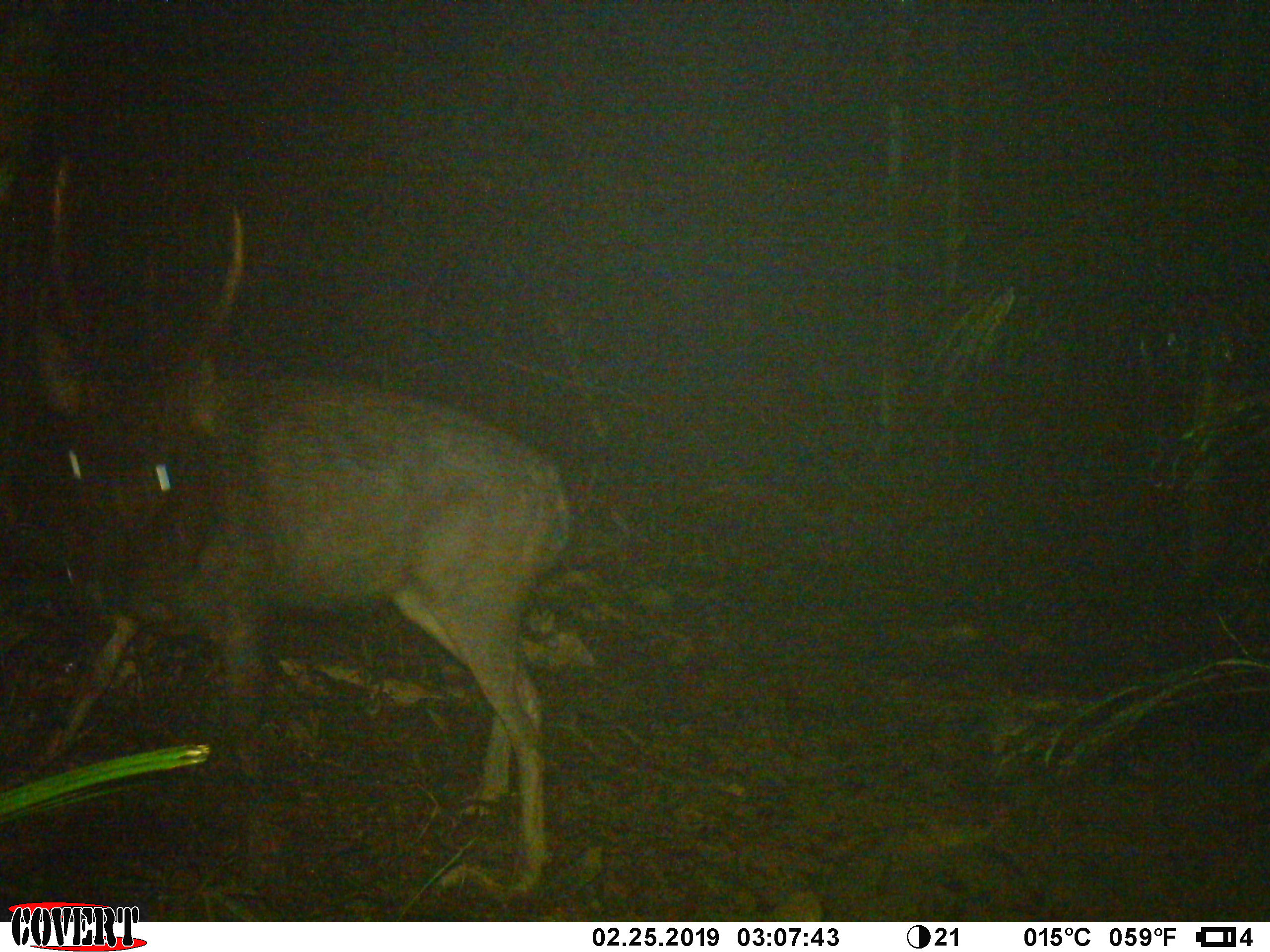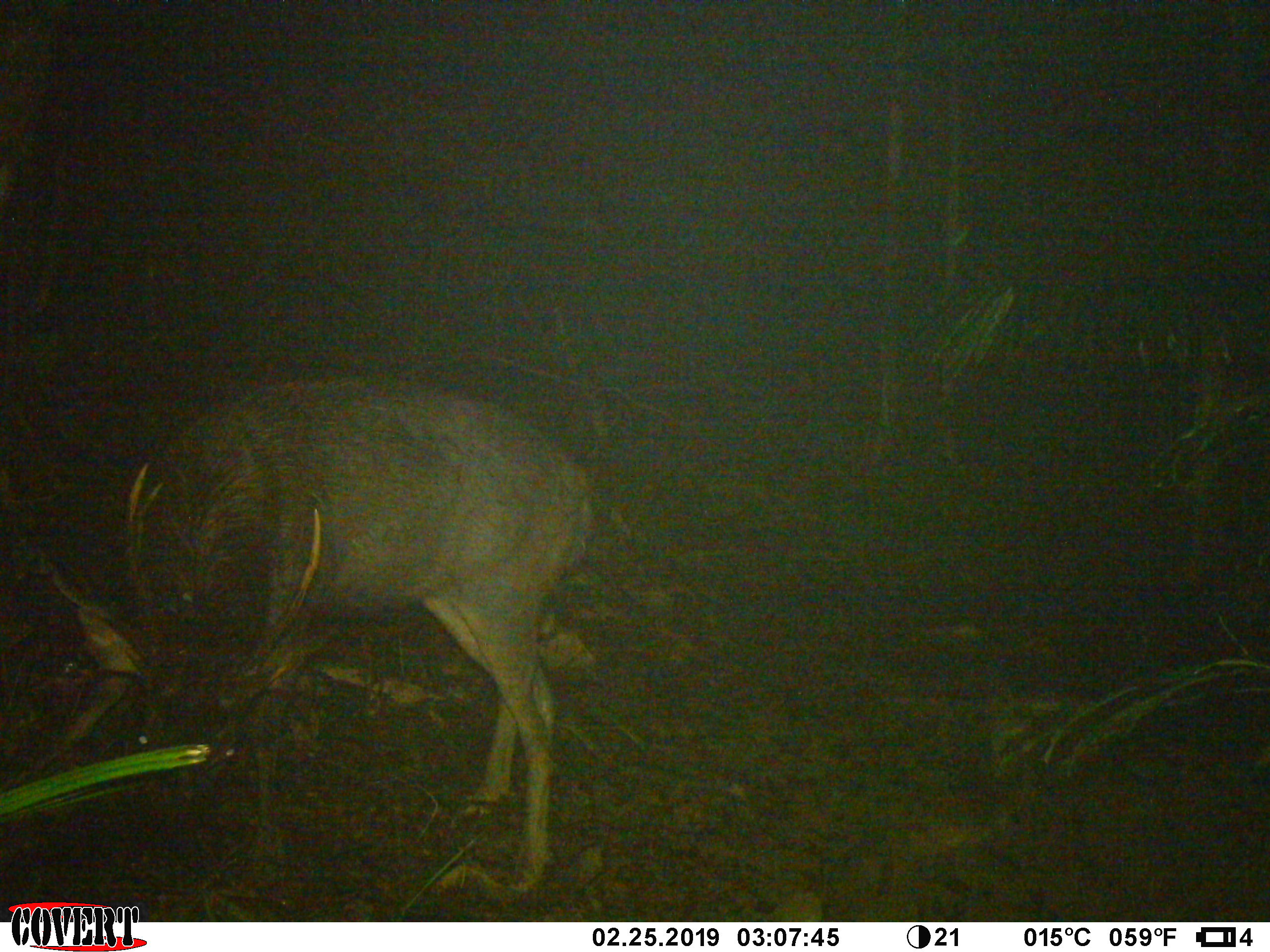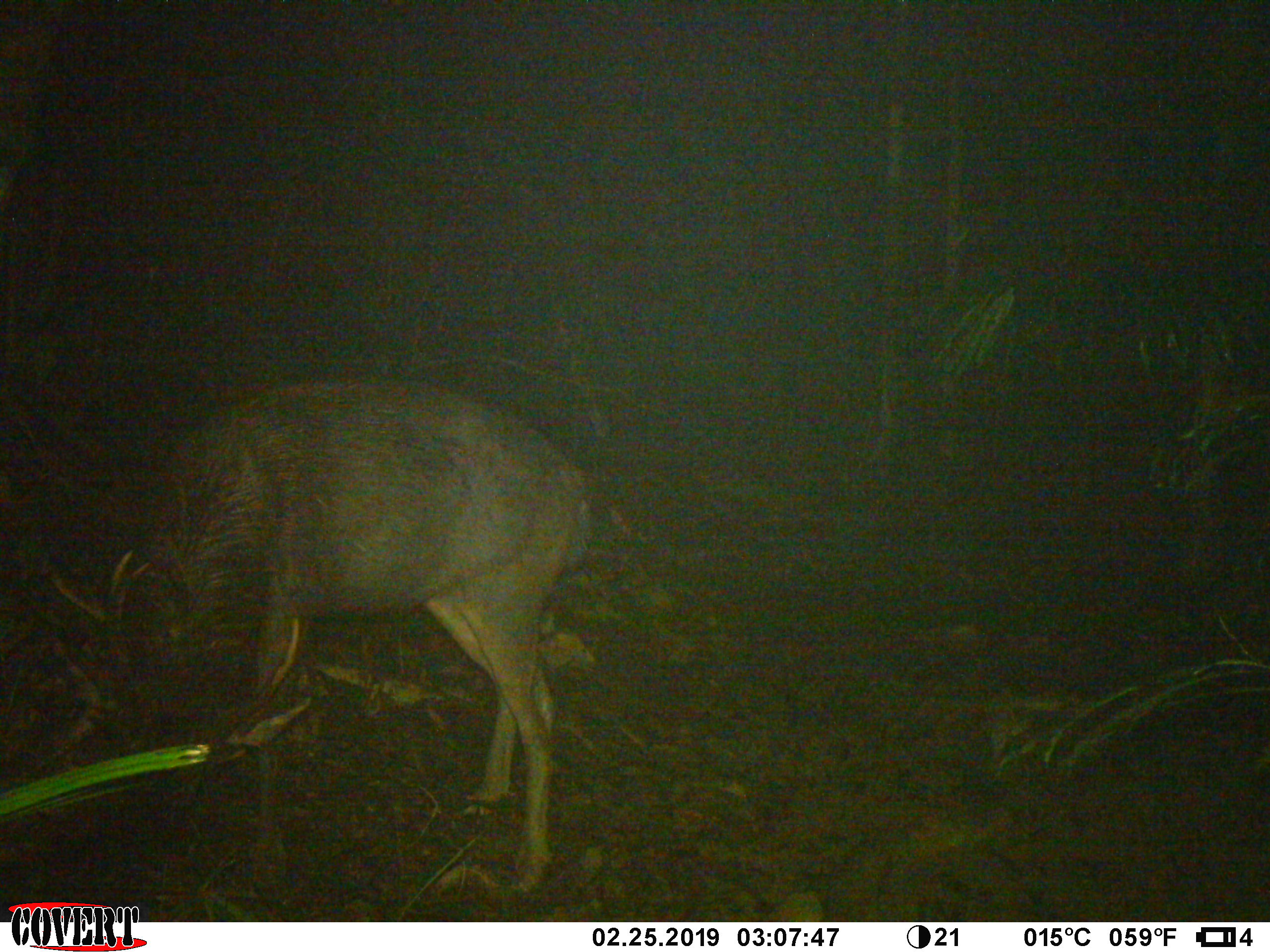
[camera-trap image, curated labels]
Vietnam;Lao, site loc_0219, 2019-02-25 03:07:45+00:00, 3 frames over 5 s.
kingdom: Animalia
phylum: Chordata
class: Mammalia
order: Artiodactyla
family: Cervidae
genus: Rusa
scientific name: Rusa unicolor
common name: sambar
Sambar (Rusa unicolor). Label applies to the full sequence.